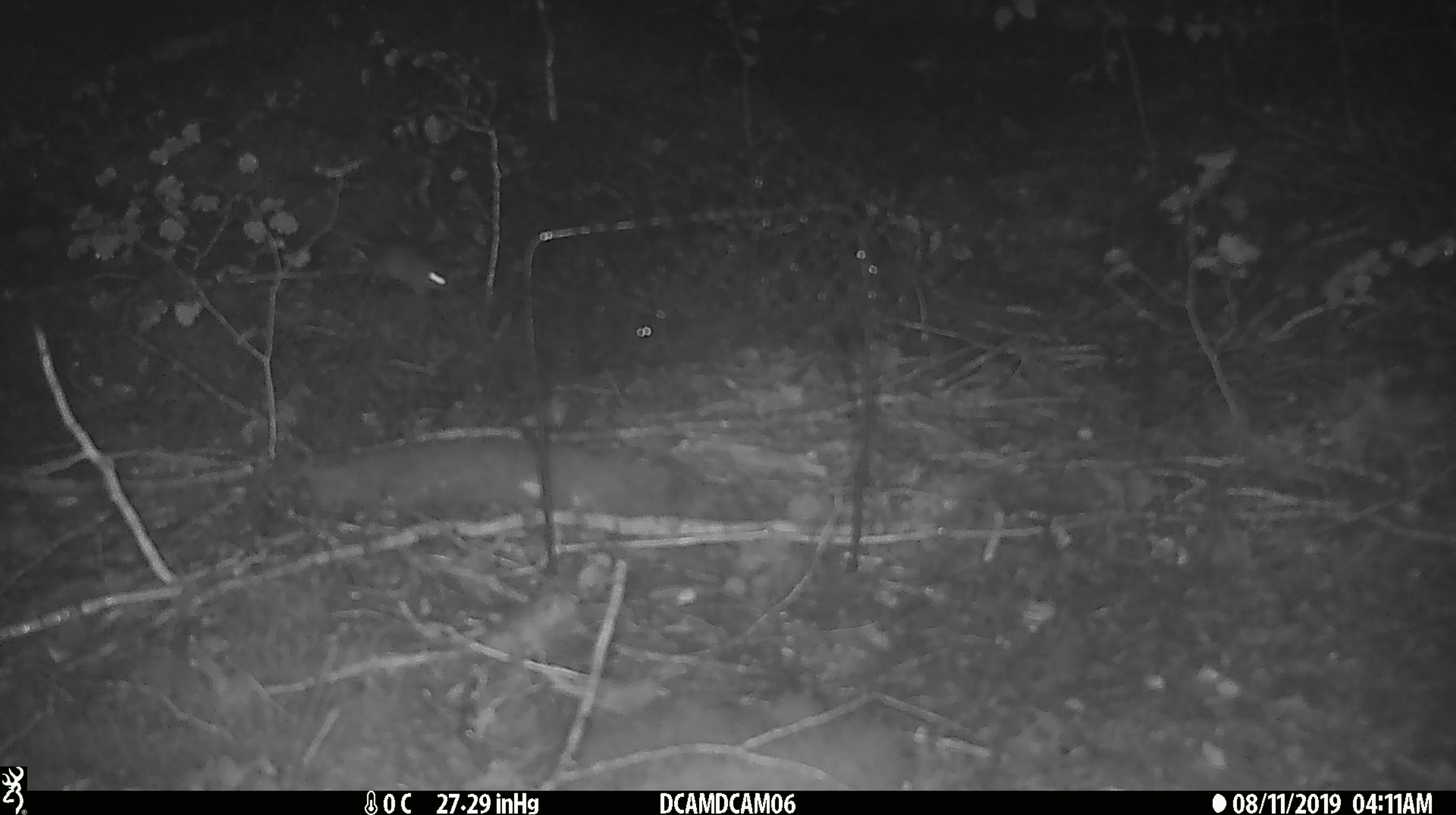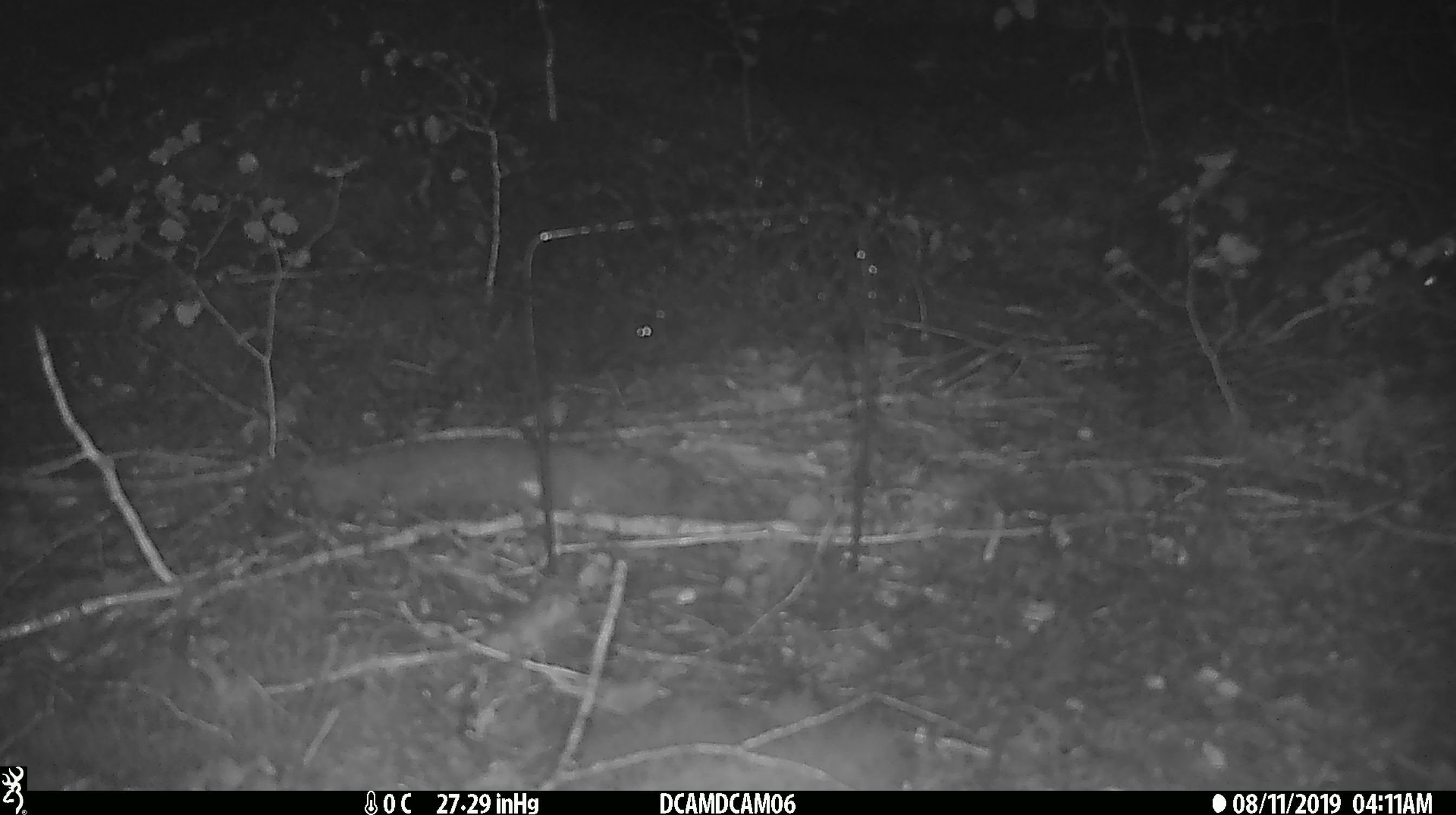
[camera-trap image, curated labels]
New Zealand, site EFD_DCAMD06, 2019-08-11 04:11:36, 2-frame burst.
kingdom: Animalia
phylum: Chordata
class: Mammalia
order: Rodentia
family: Muridae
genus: Mus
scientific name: Mus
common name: mouse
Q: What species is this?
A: Mouse (Mus).